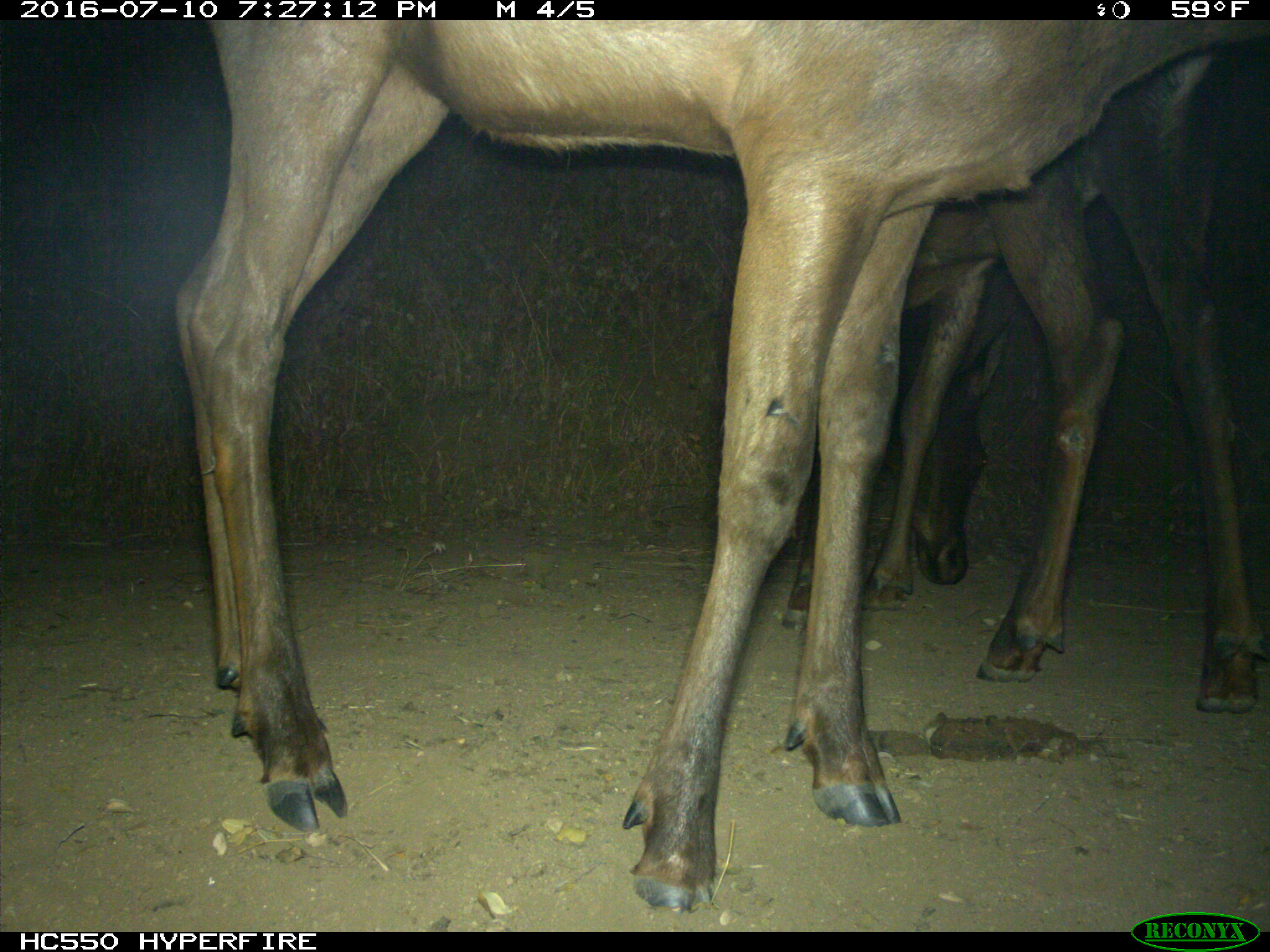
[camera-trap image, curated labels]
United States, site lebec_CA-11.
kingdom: Animalia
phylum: Chordata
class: Mammalia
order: Artiodactyla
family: Cervidae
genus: Cervus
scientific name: Cervus canadensis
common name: elk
Cervus canadensis (elk).